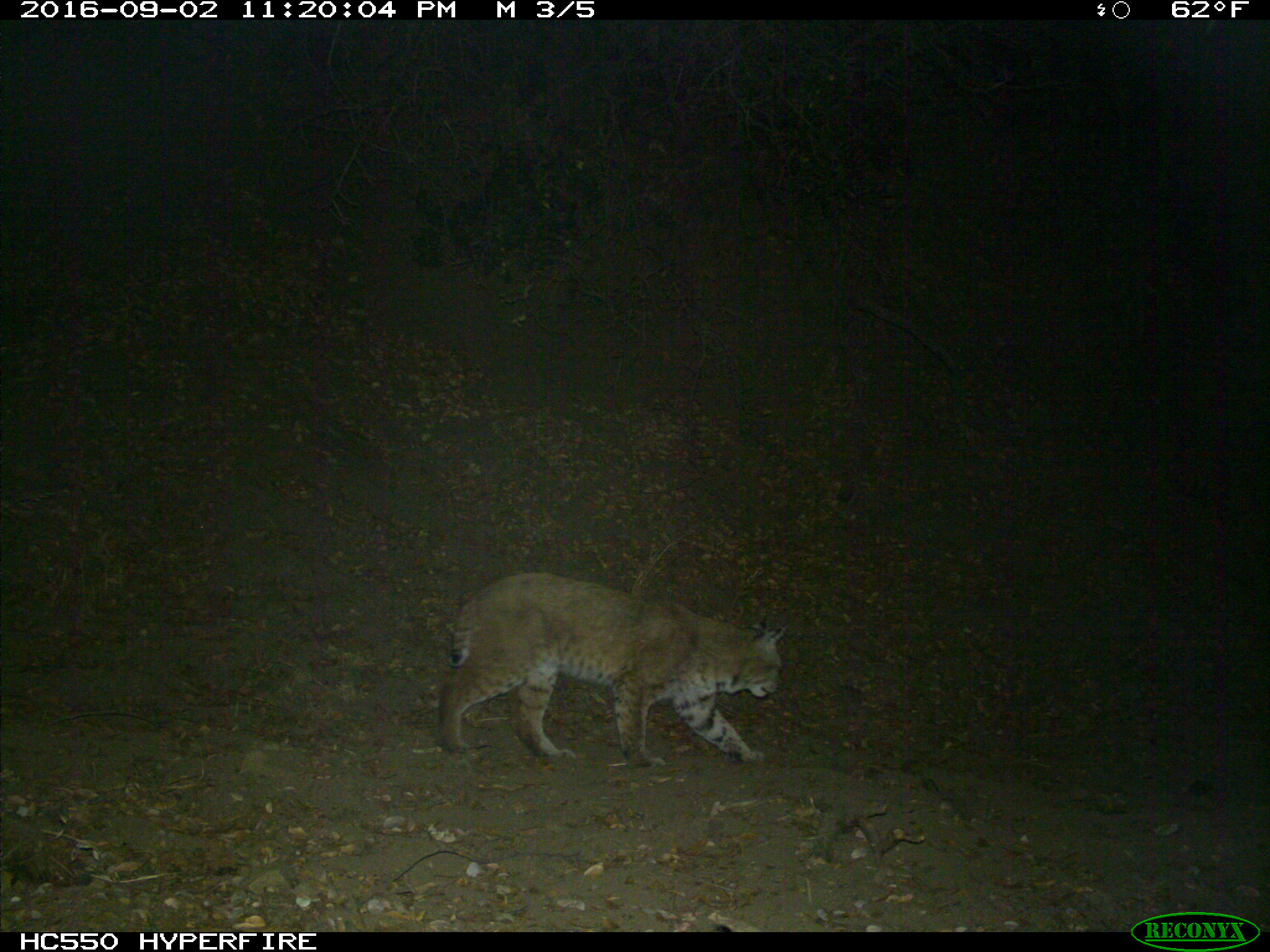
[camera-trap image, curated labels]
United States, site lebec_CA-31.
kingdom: Animalia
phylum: Chordata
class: Mammalia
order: Carnivora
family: Felidae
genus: Lynx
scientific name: Lynx rufus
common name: bobcat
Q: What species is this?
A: Lynx rufus (bobcat).